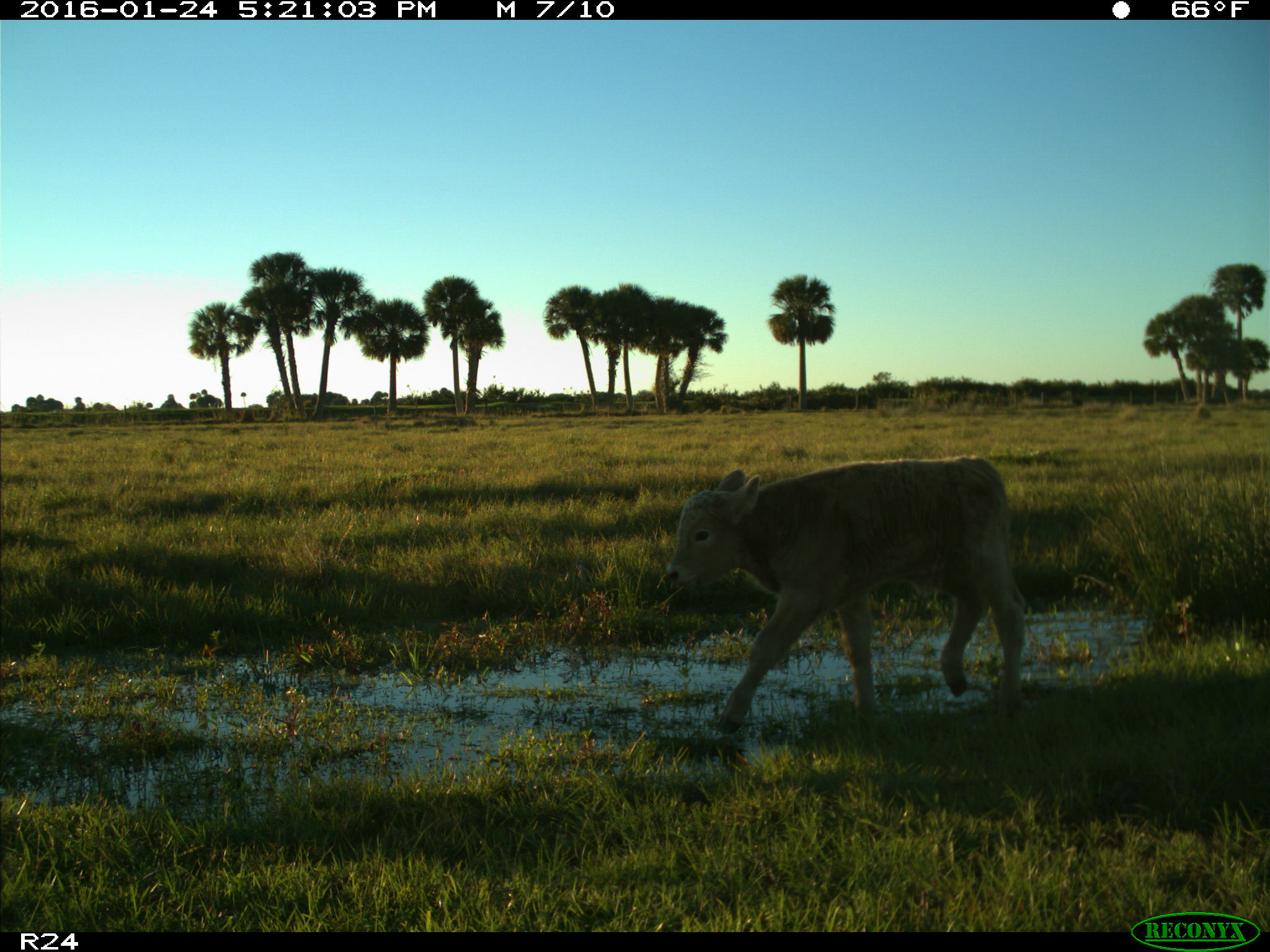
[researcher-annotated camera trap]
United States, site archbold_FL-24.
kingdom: Animalia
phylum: Chordata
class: Mammalia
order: Artiodactyla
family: Bovidae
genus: Bos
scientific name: Bos taurus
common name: domestic cow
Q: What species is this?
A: Bos taurus (domestic cow).